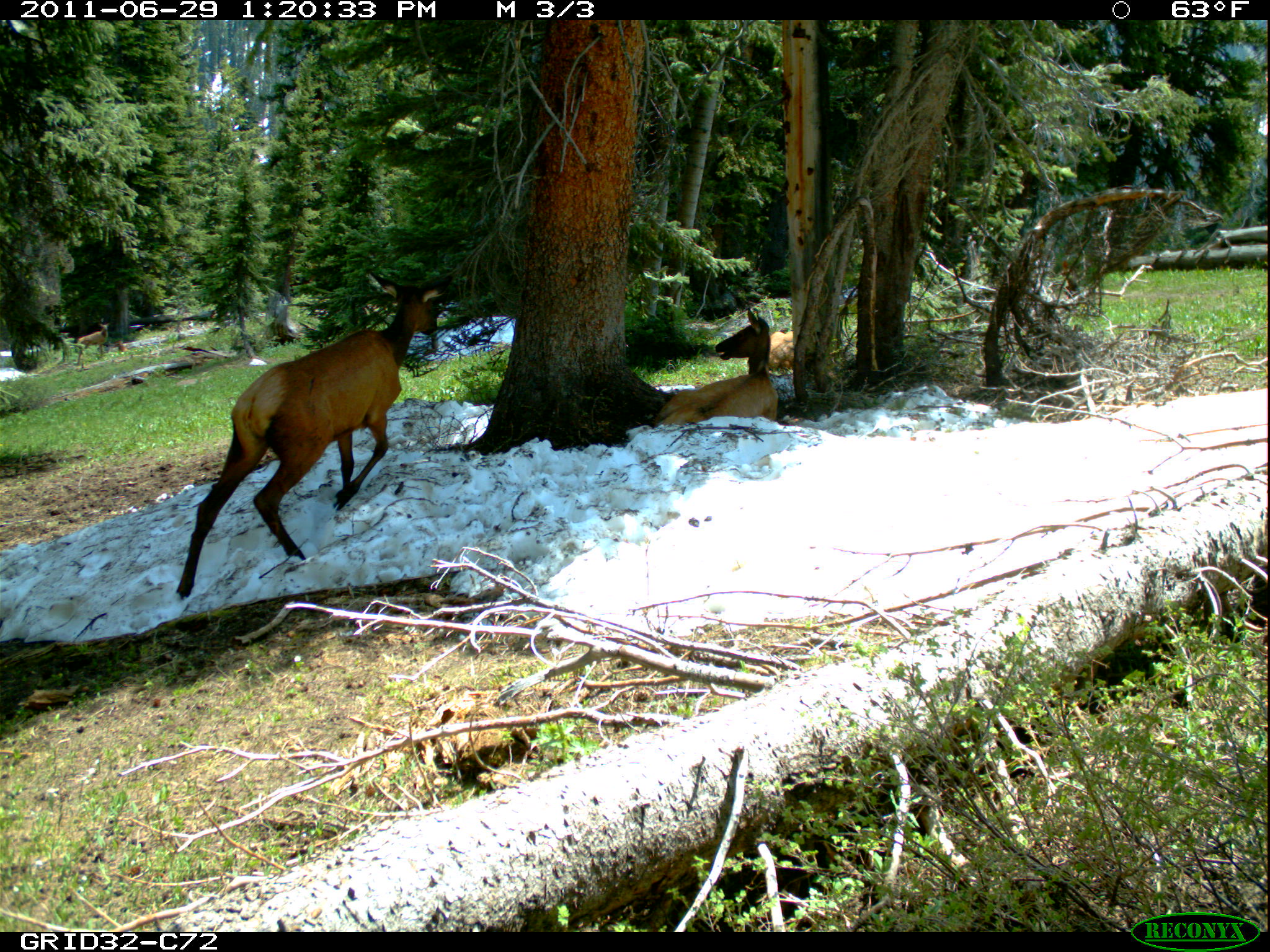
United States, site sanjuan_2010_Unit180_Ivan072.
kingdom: Animalia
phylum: Chordata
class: Mammalia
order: Artiodactyla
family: Cervidae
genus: Cervus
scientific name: Cervus elaphus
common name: red deer